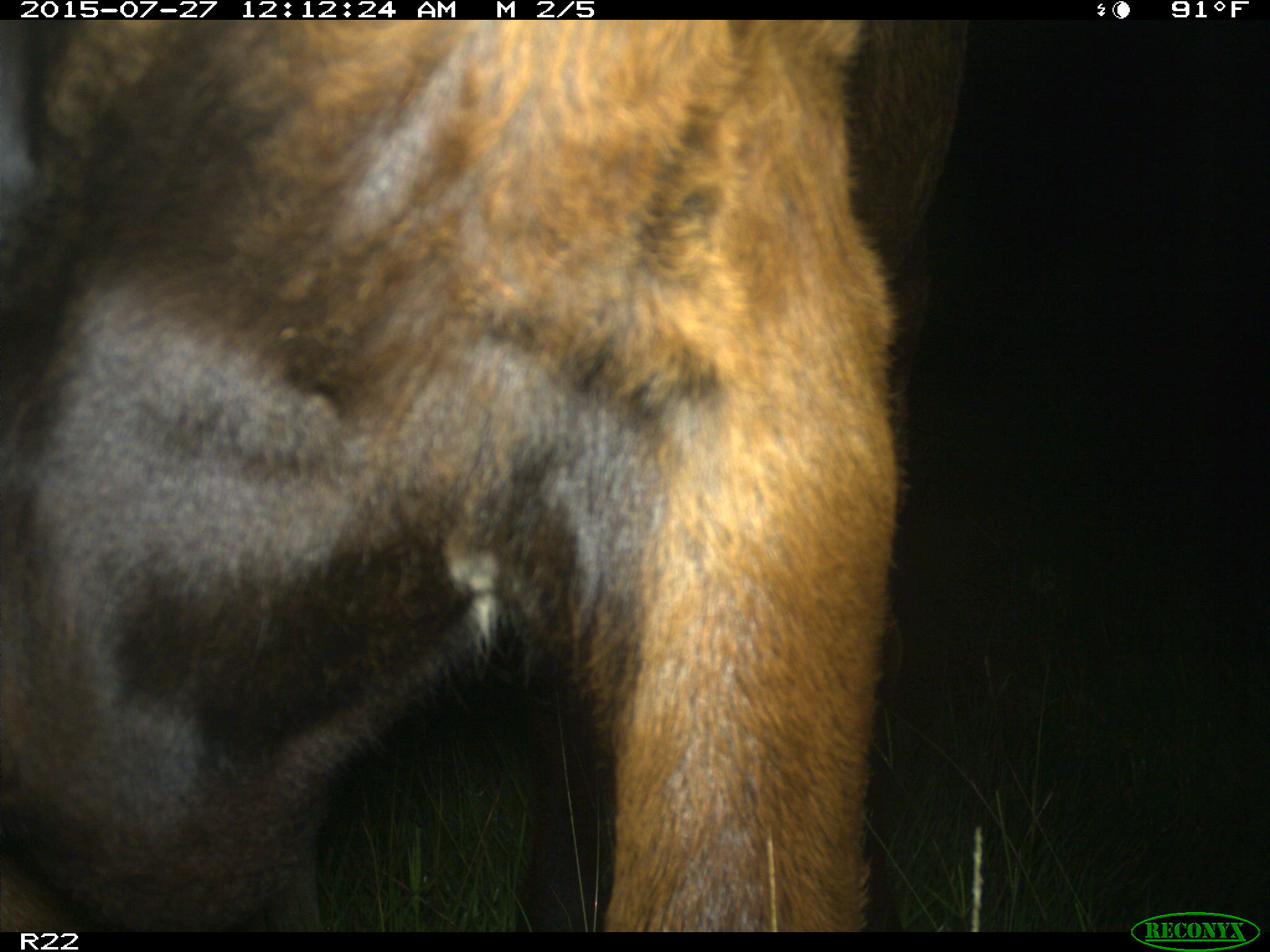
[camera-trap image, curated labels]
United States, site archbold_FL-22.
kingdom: Animalia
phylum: Chordata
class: Mammalia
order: Artiodactyla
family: Bovidae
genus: Bos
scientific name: Bos taurus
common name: domestic cow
Bos taurus (domestic cow).